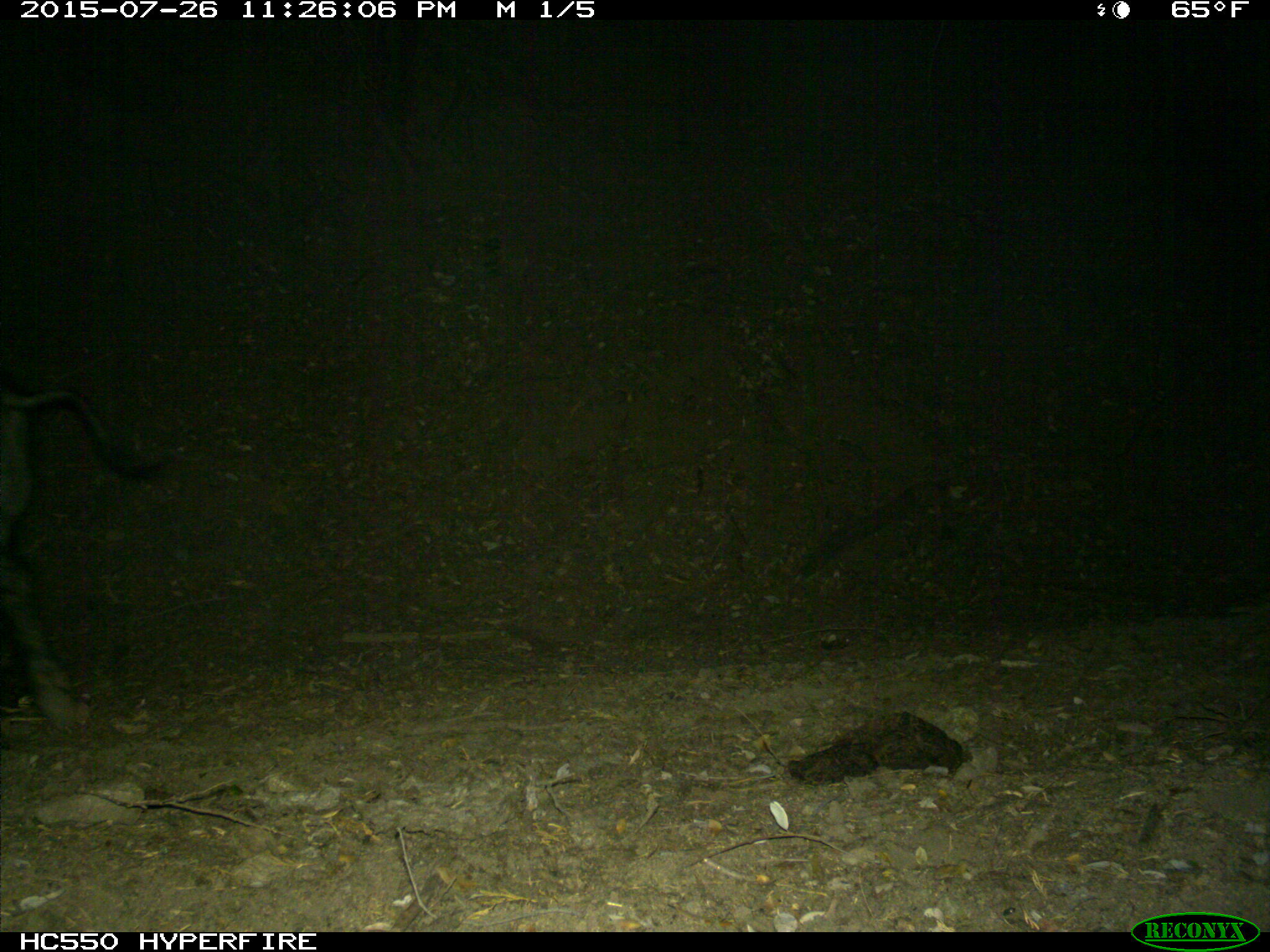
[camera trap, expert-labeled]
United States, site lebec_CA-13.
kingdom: Animalia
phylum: Chordata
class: Mammalia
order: Artiodactyla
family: Suidae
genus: Sus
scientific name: Sus scrofa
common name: wild boar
Sus scrofa (wild boar).